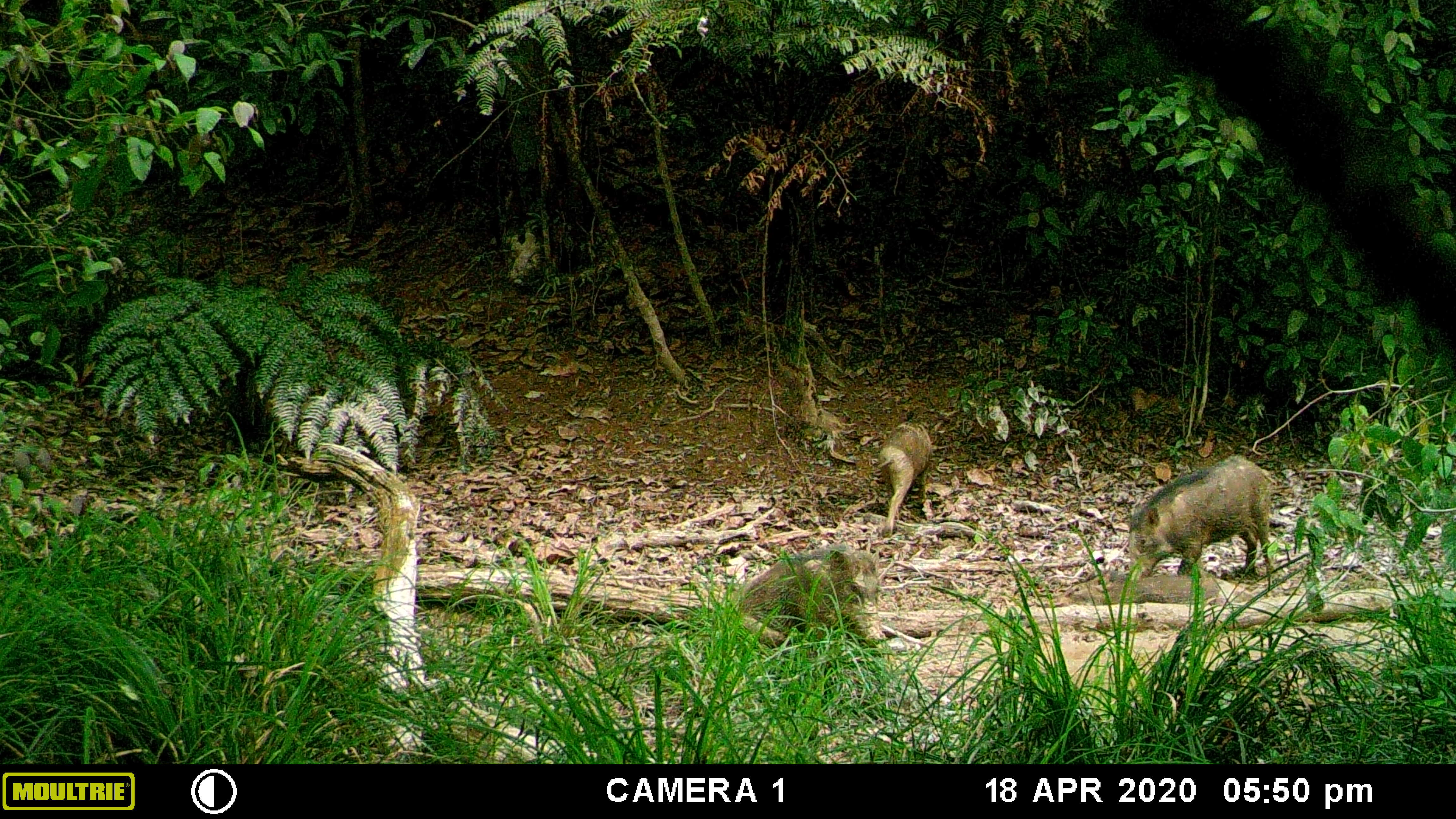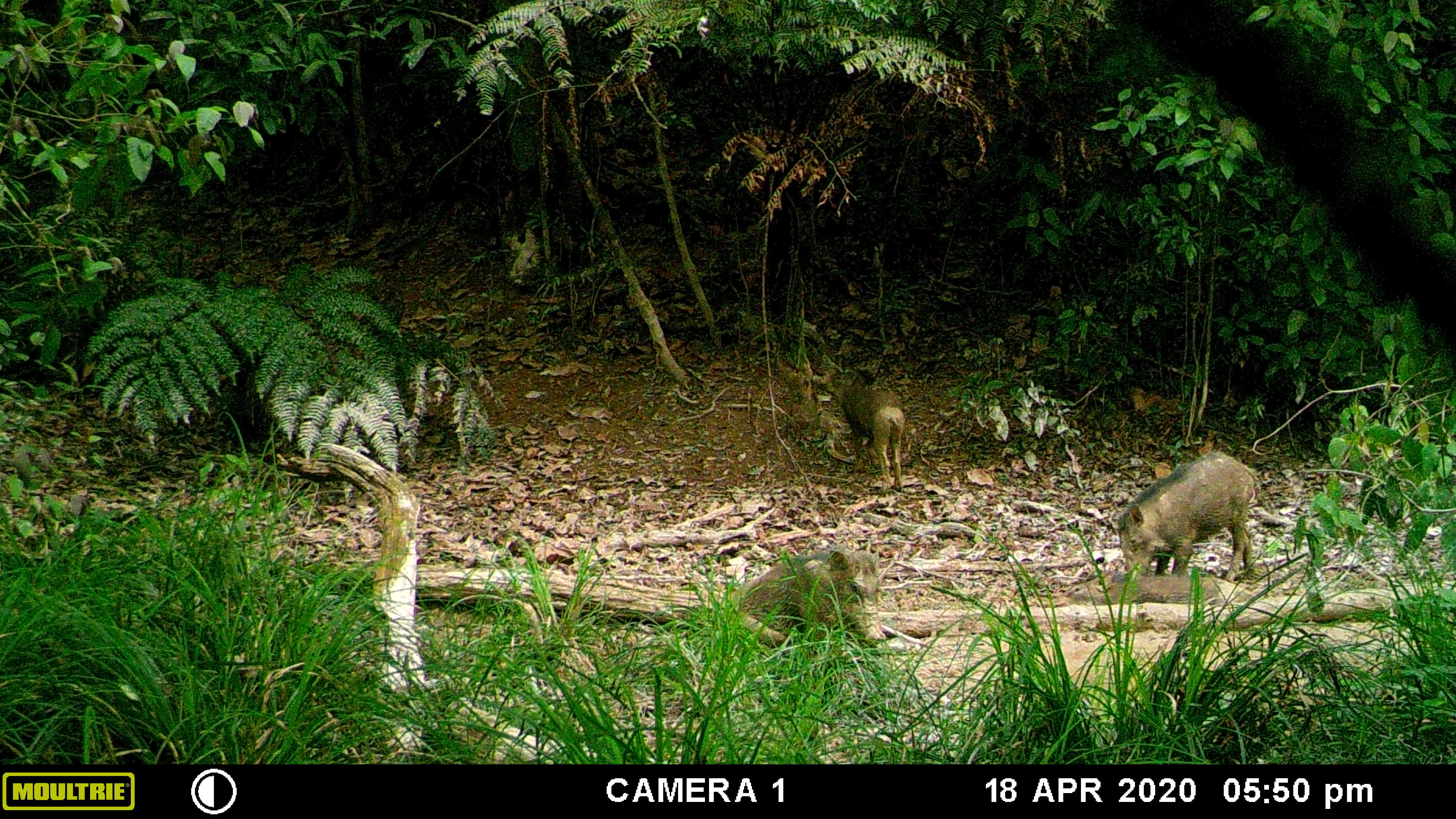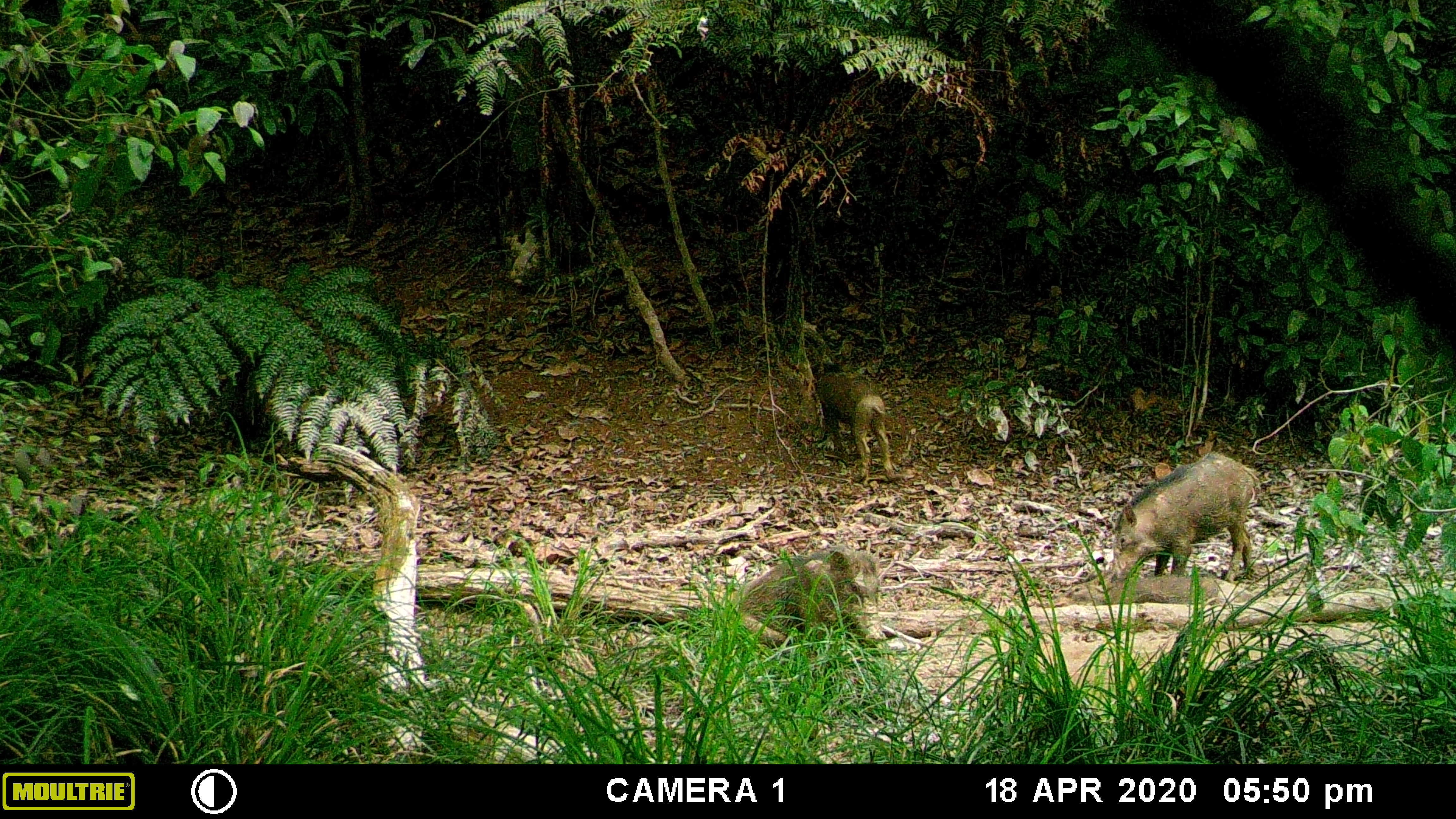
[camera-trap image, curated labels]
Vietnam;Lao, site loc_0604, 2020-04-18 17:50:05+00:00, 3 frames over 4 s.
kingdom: Animalia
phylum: Chordata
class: Mammalia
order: Artiodactyla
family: Suidae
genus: Sus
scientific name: Sus scrofa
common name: eurasian wild pig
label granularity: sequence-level